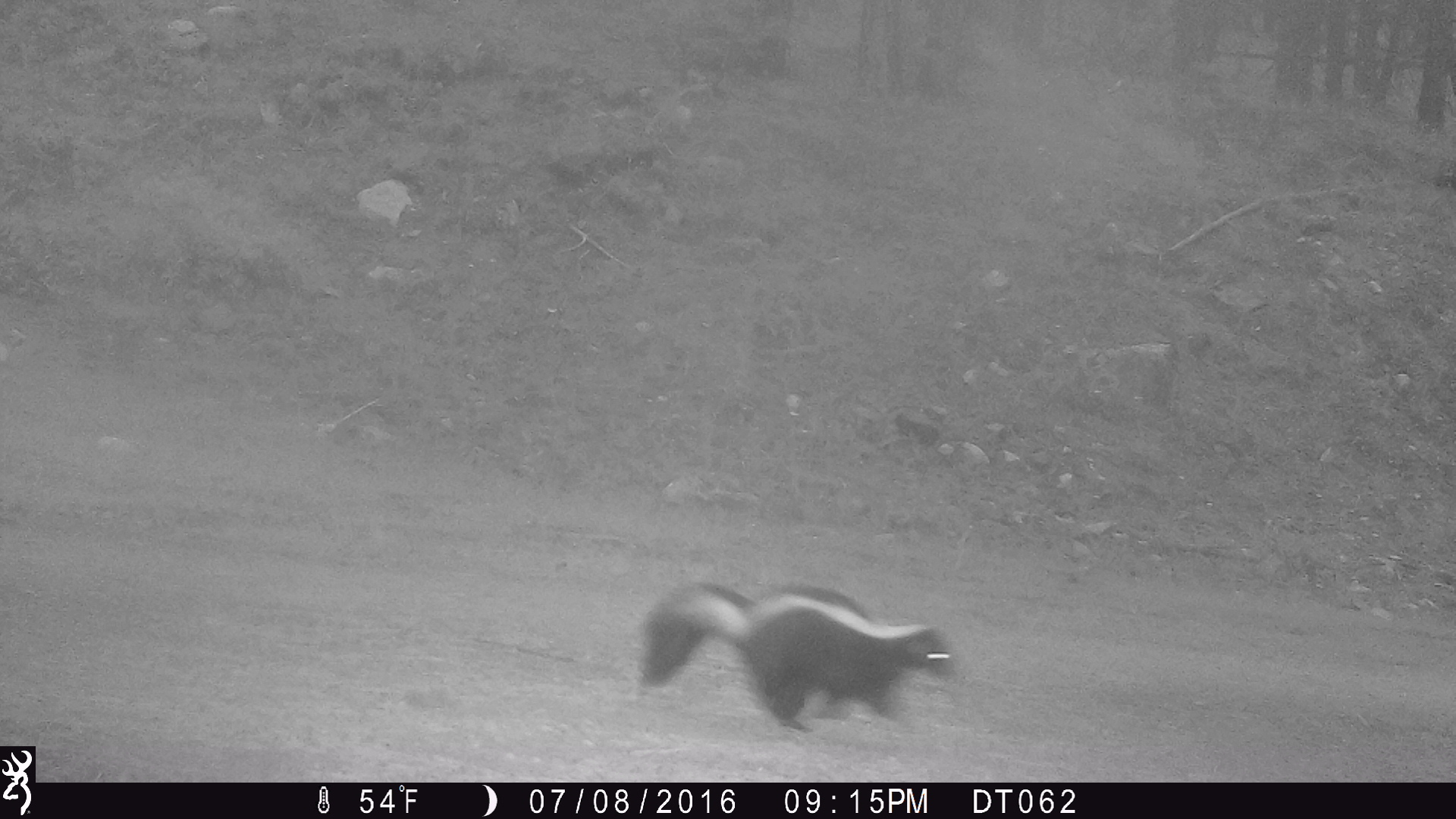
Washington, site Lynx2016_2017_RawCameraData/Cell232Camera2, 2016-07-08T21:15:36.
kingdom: Animalia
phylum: Chordata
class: Mammalia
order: Carnivora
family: Mephitidae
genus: Mephitis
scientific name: Mephitis mephitis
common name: striped skunk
Mephitis mephitis (striped skunk). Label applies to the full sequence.